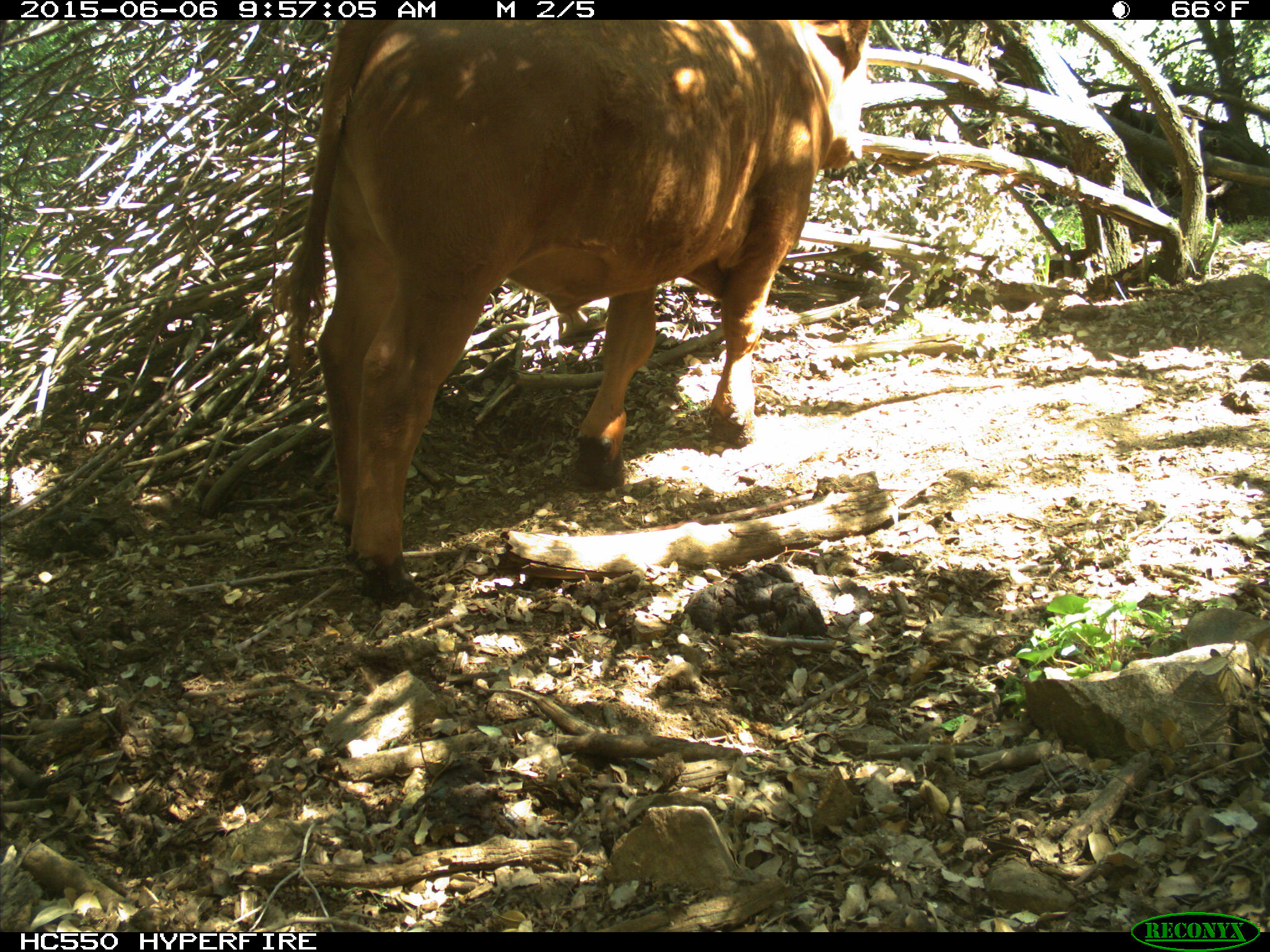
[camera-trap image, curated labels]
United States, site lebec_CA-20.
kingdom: Animalia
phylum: Chordata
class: Mammalia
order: Artiodactyla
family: Bovidae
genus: Bos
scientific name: Bos taurus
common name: domestic cow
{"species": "Bos taurus (domestic cow)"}